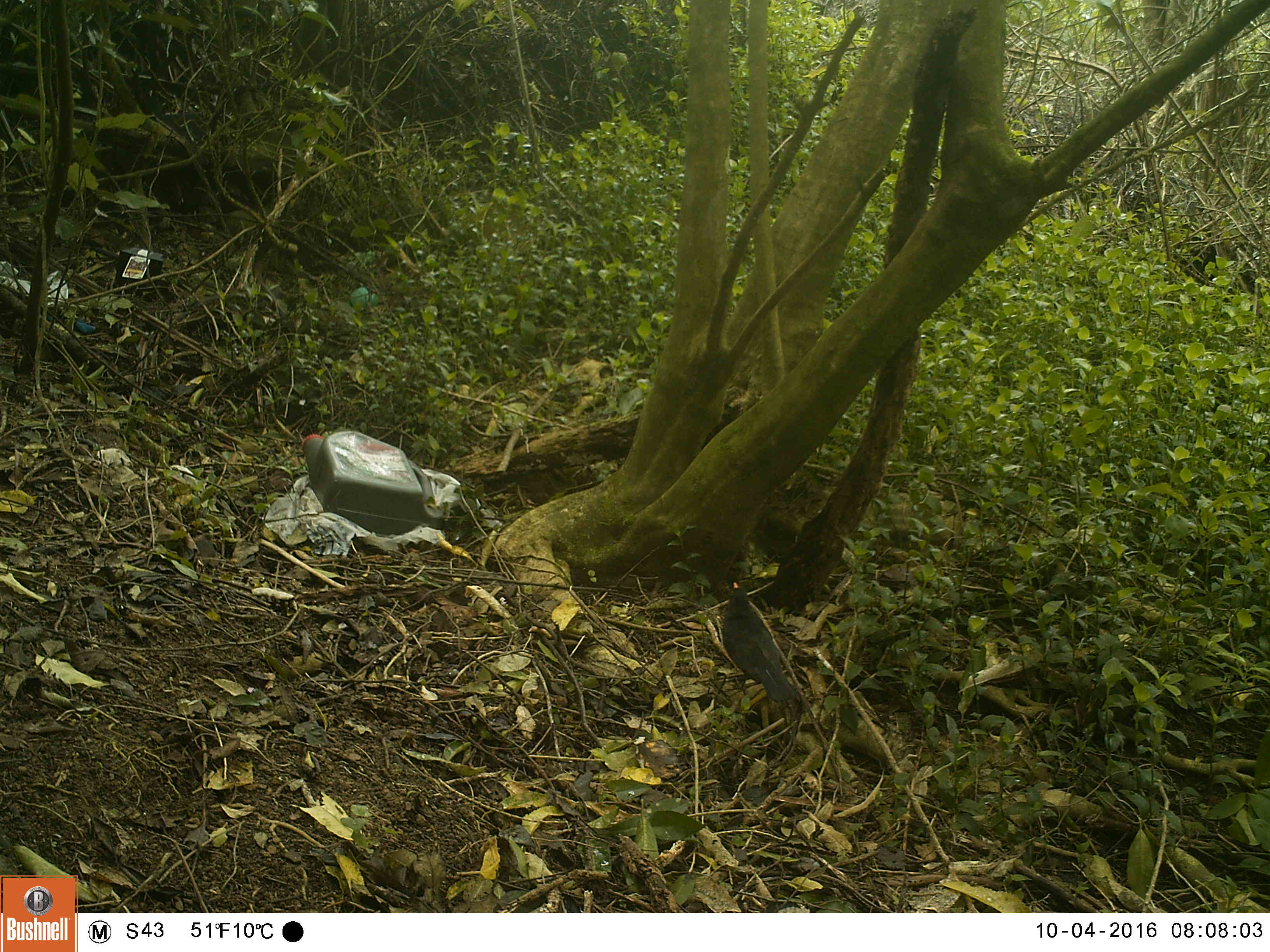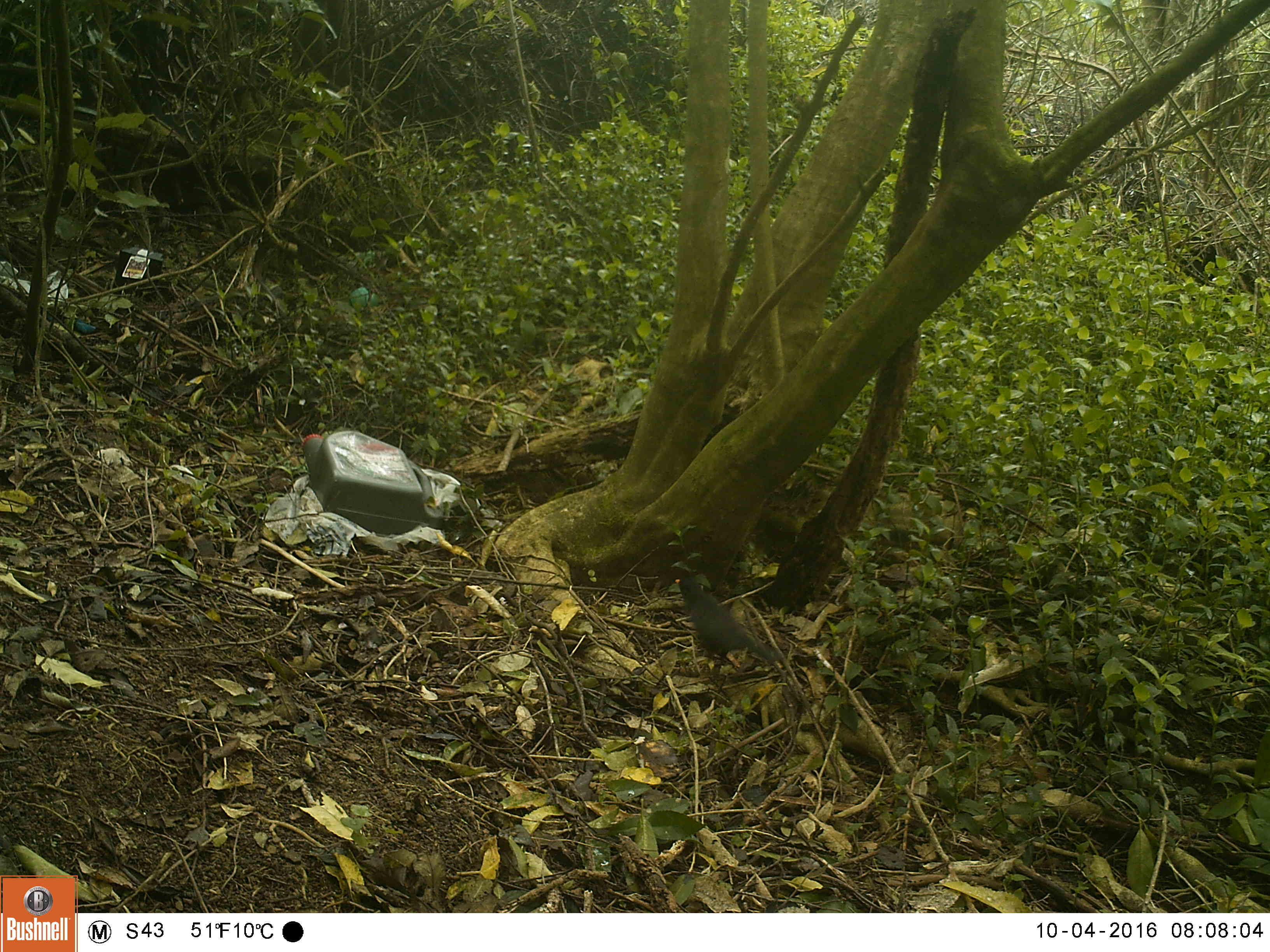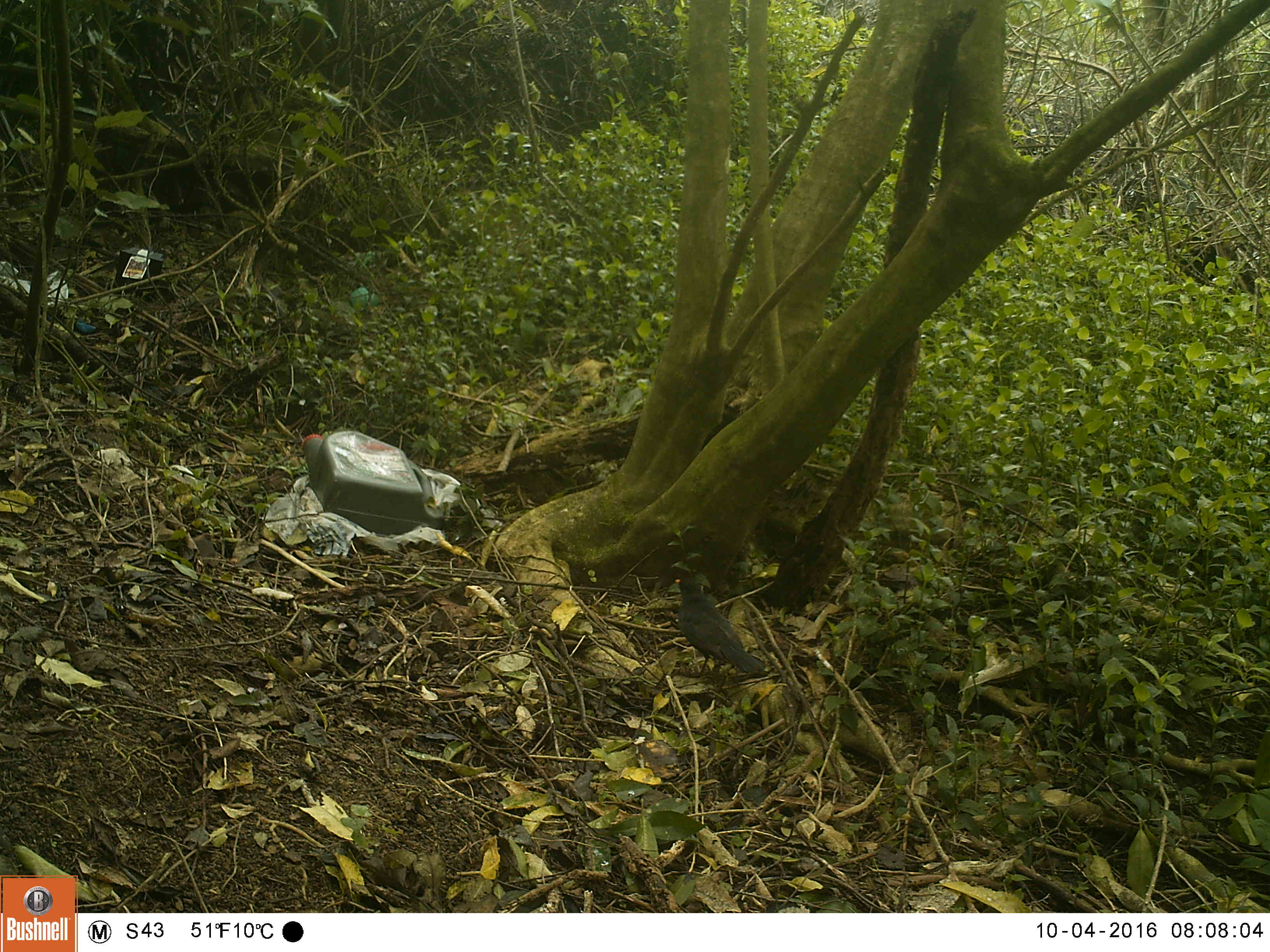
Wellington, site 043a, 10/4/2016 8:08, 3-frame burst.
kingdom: Animalia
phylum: Chordata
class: Aves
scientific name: Aves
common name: bird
Bird (Aves).